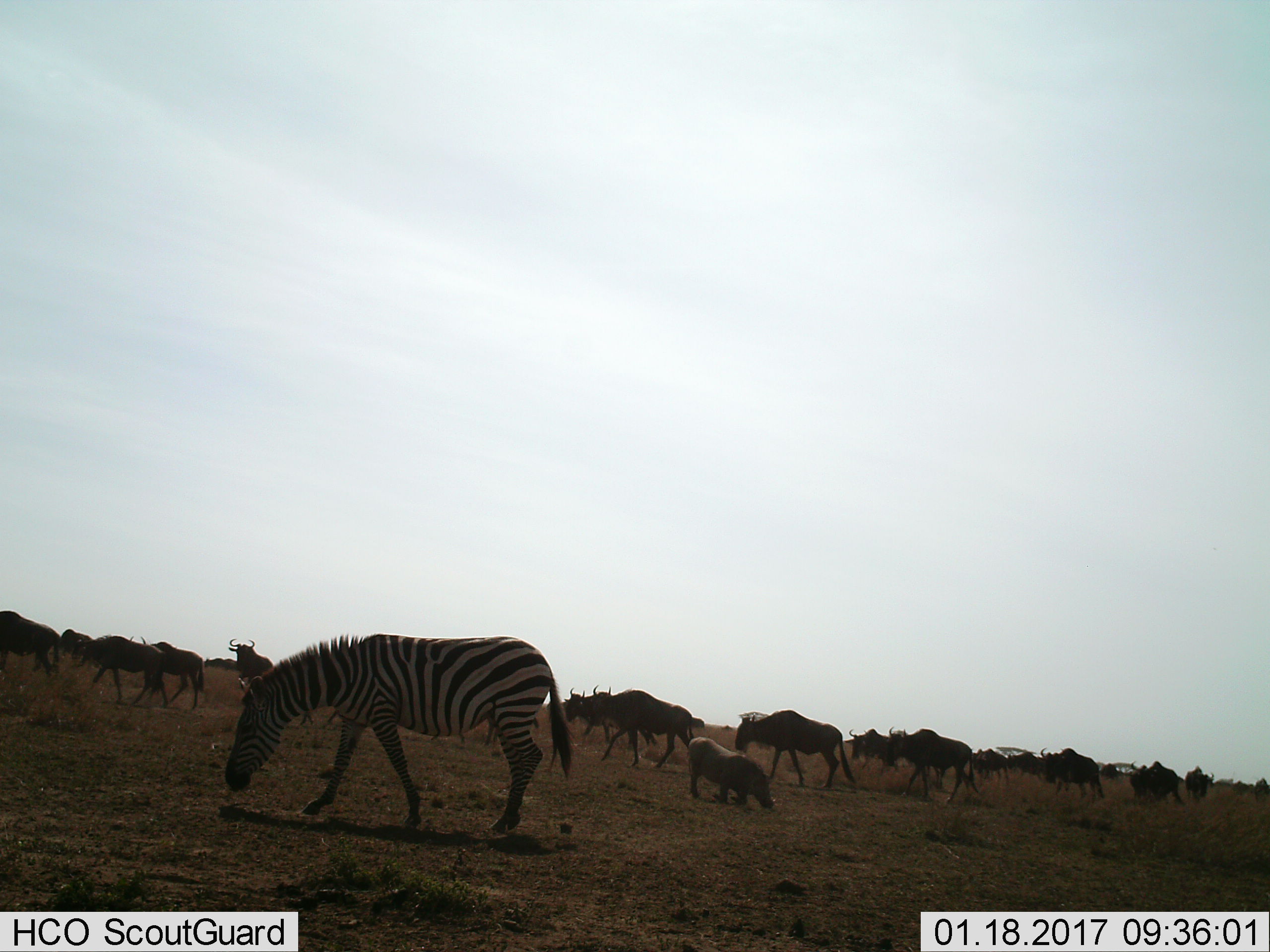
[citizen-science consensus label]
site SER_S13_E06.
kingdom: Animalia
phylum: Chordata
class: Mammalia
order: Artiodactyla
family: Suidae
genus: Phacochoerus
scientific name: Phacochoerus africanus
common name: warthog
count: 1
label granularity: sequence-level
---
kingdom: Animalia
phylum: Chordata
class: Mammalia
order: Artiodactyla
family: Bovidae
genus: Connochaetes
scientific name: Connochaetes taurinus taurinus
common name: blue wildebeest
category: wildebeestblue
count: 11-50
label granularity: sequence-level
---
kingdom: Animalia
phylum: Chordata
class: Mammalia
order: Perissodactyla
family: Equidae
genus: Equus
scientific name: Equus quagga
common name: plains zebra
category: zebraplains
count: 1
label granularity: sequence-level